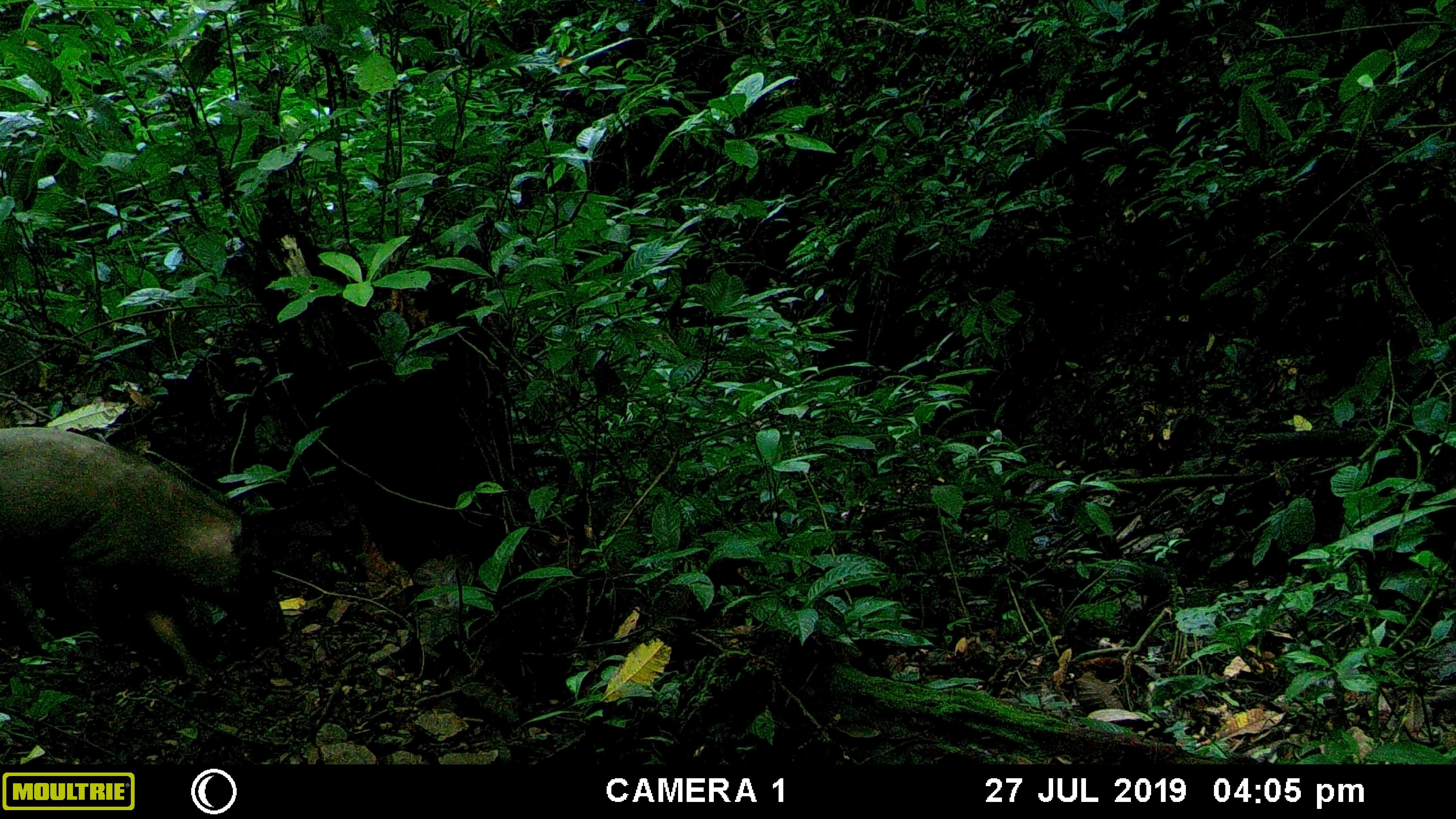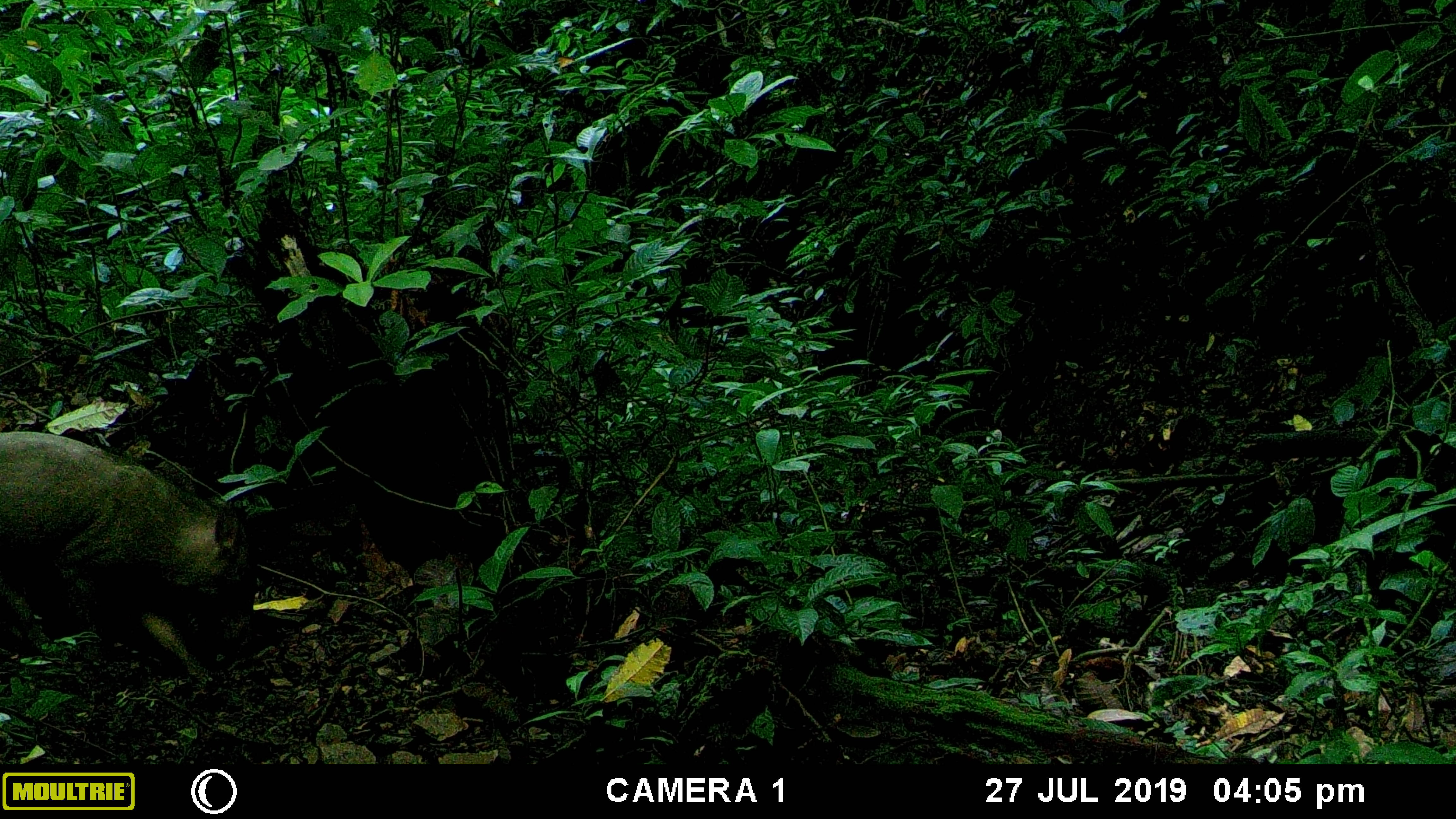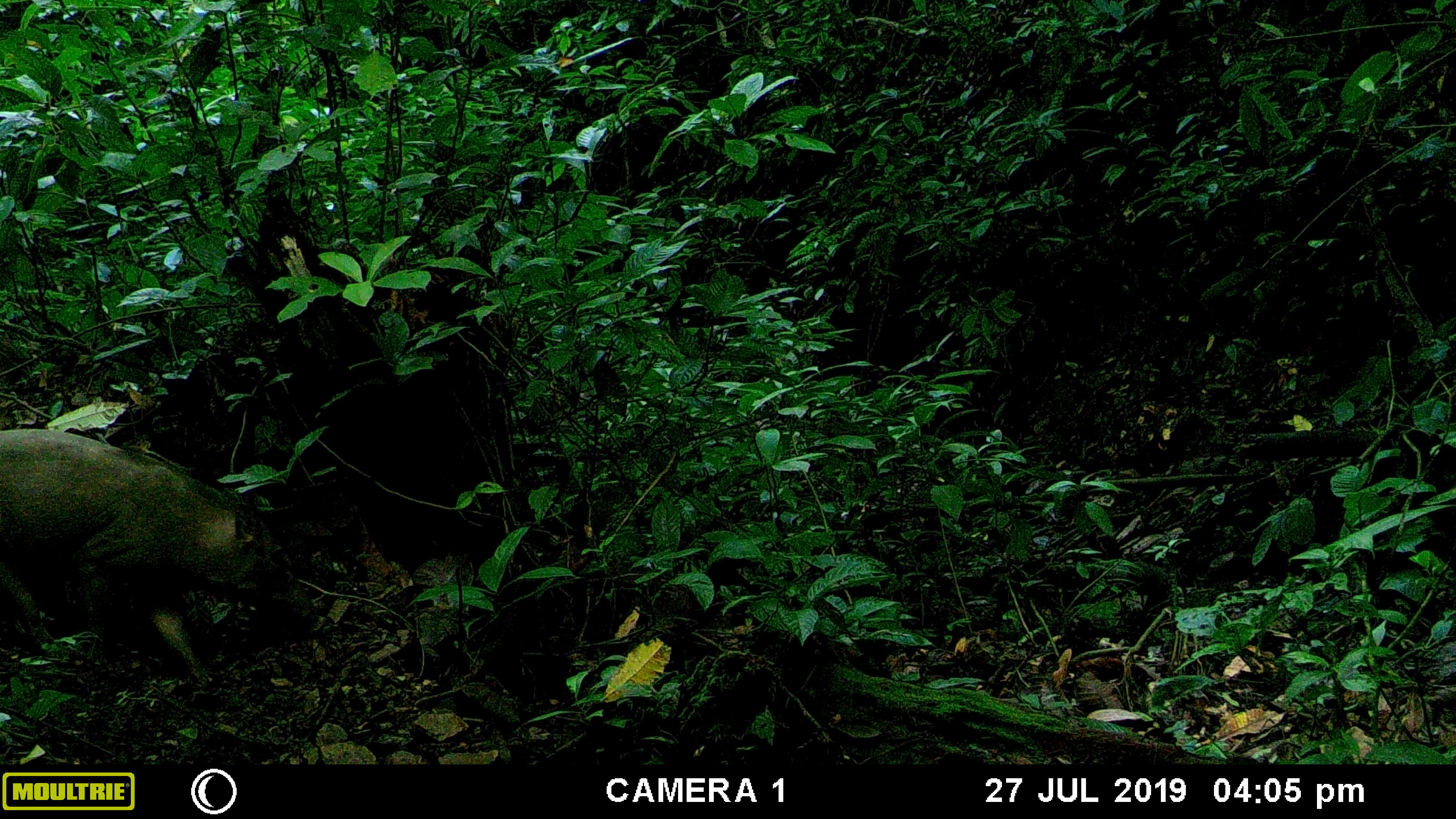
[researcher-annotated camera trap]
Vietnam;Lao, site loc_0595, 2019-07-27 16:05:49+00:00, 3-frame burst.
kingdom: Animalia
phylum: Chordata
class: Mammalia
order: Artiodactyla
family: Suidae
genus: Sus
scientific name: Sus scrofa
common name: eurasian wild pig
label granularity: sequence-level